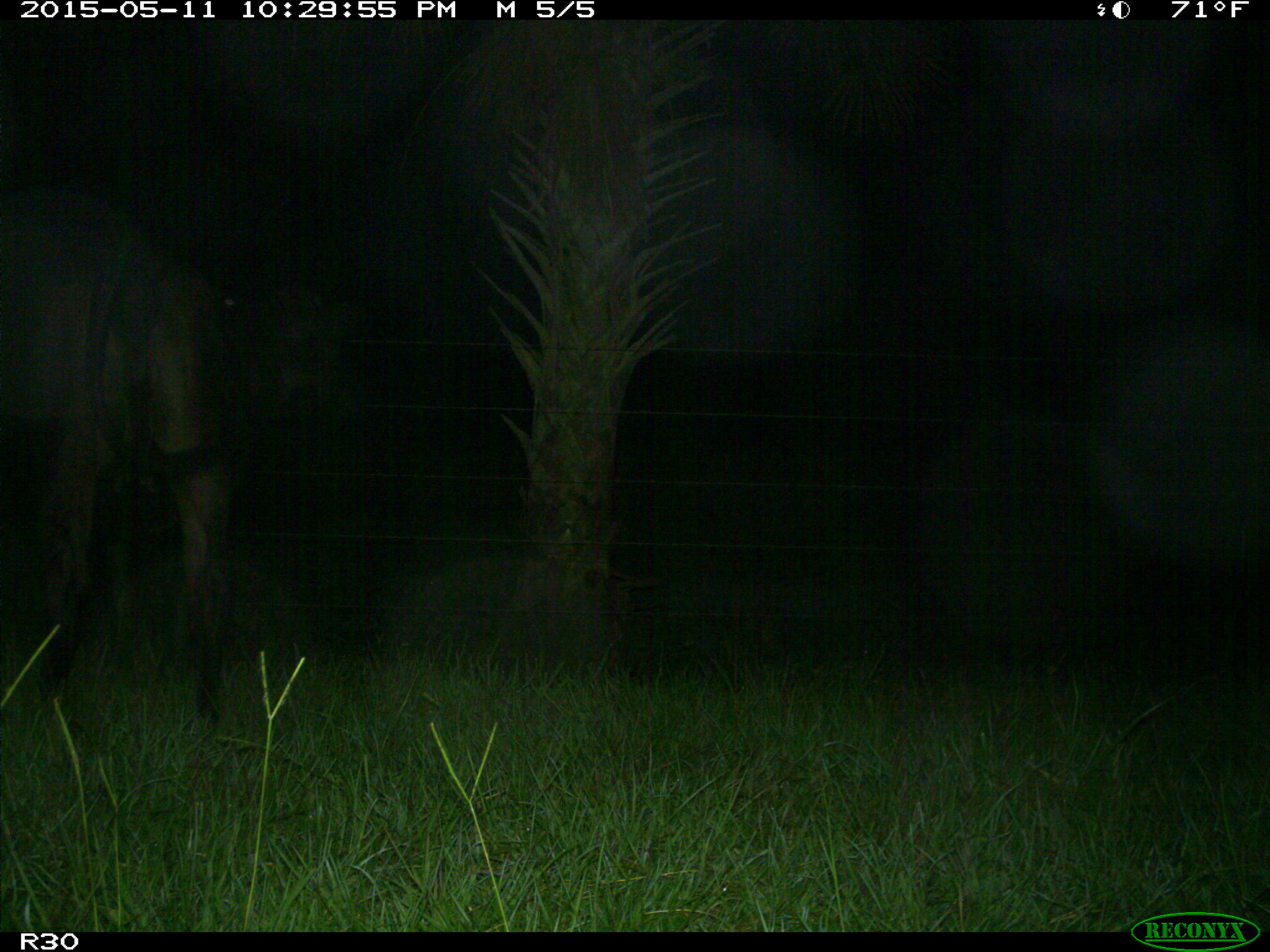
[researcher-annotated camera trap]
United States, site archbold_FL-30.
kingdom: Animalia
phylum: Chordata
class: Mammalia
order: Artiodactyla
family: Bovidae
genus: Bos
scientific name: Bos taurus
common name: domestic cow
Bos taurus (domestic cow).